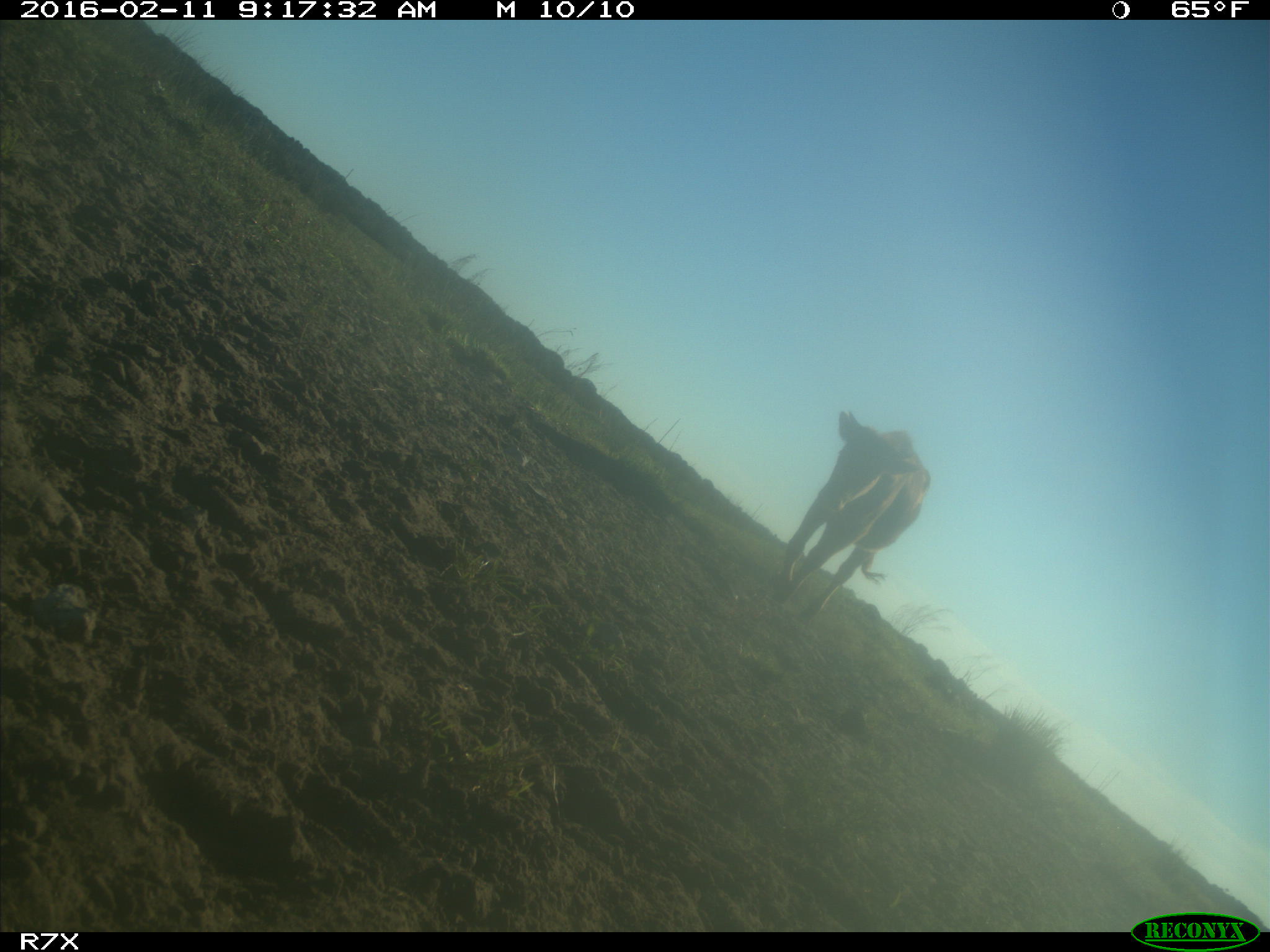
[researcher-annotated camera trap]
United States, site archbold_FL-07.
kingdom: Animalia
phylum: Chordata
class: Mammalia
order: Artiodactyla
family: Bovidae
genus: Bos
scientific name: Bos taurus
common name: domestic cow